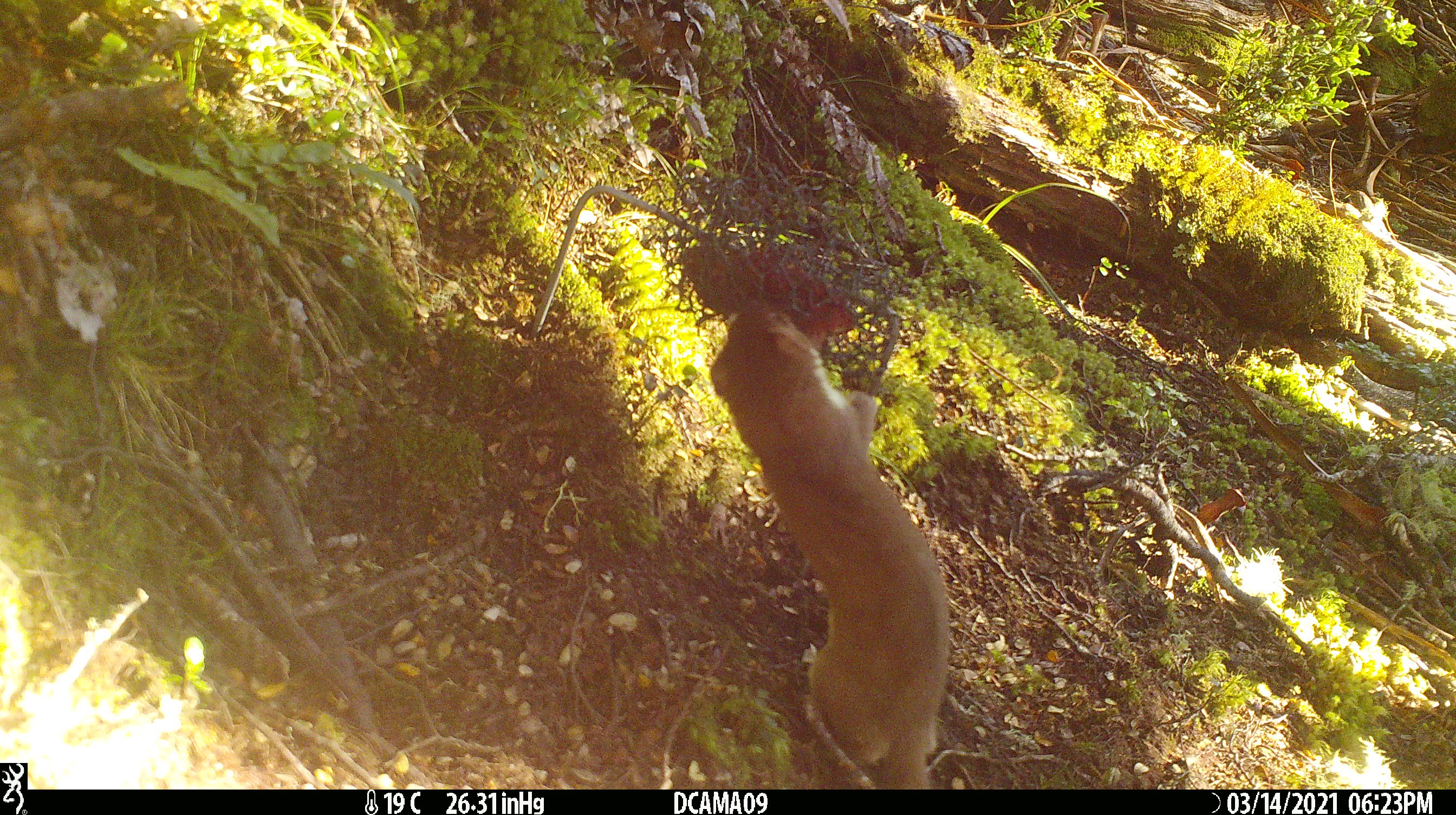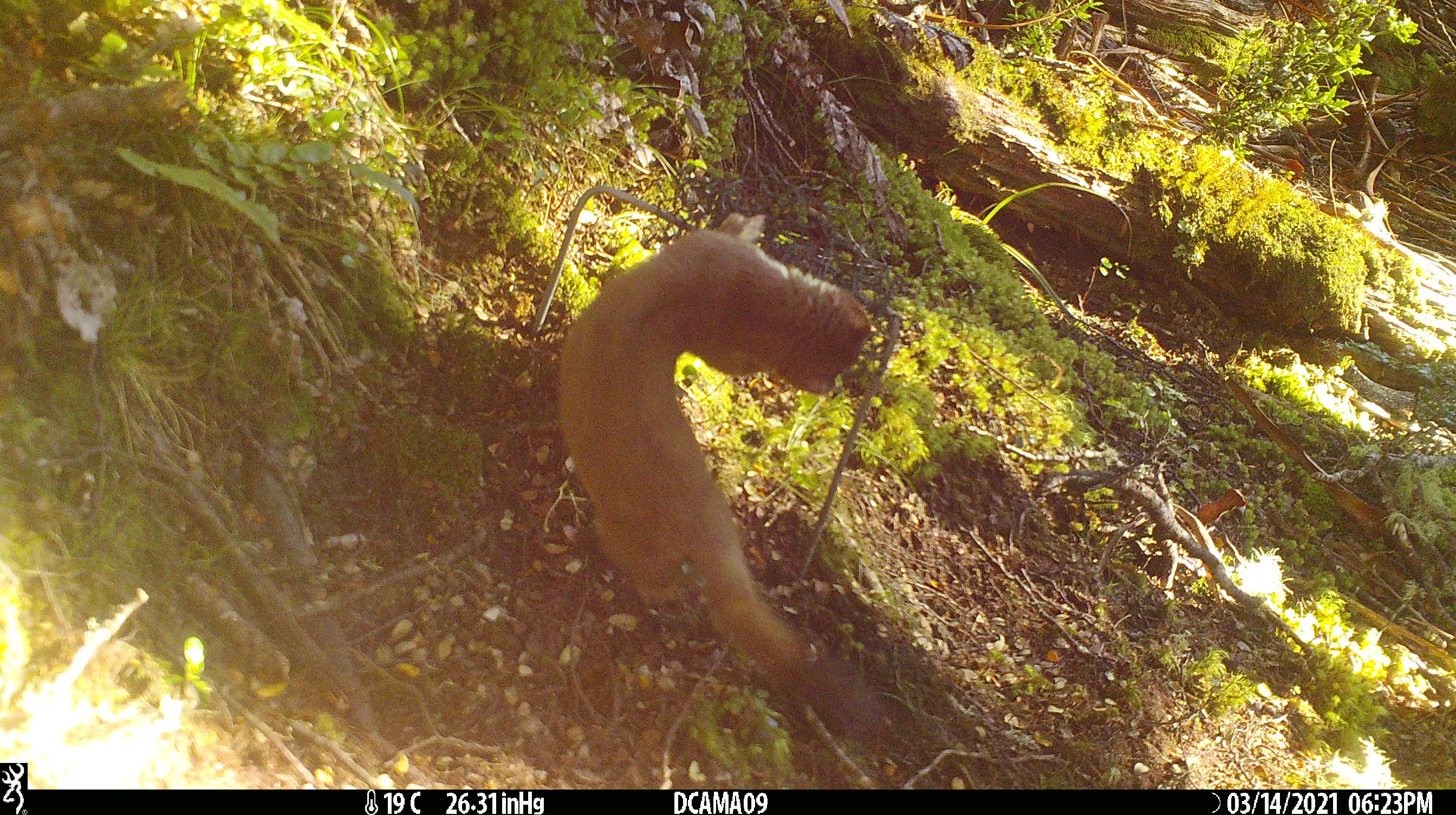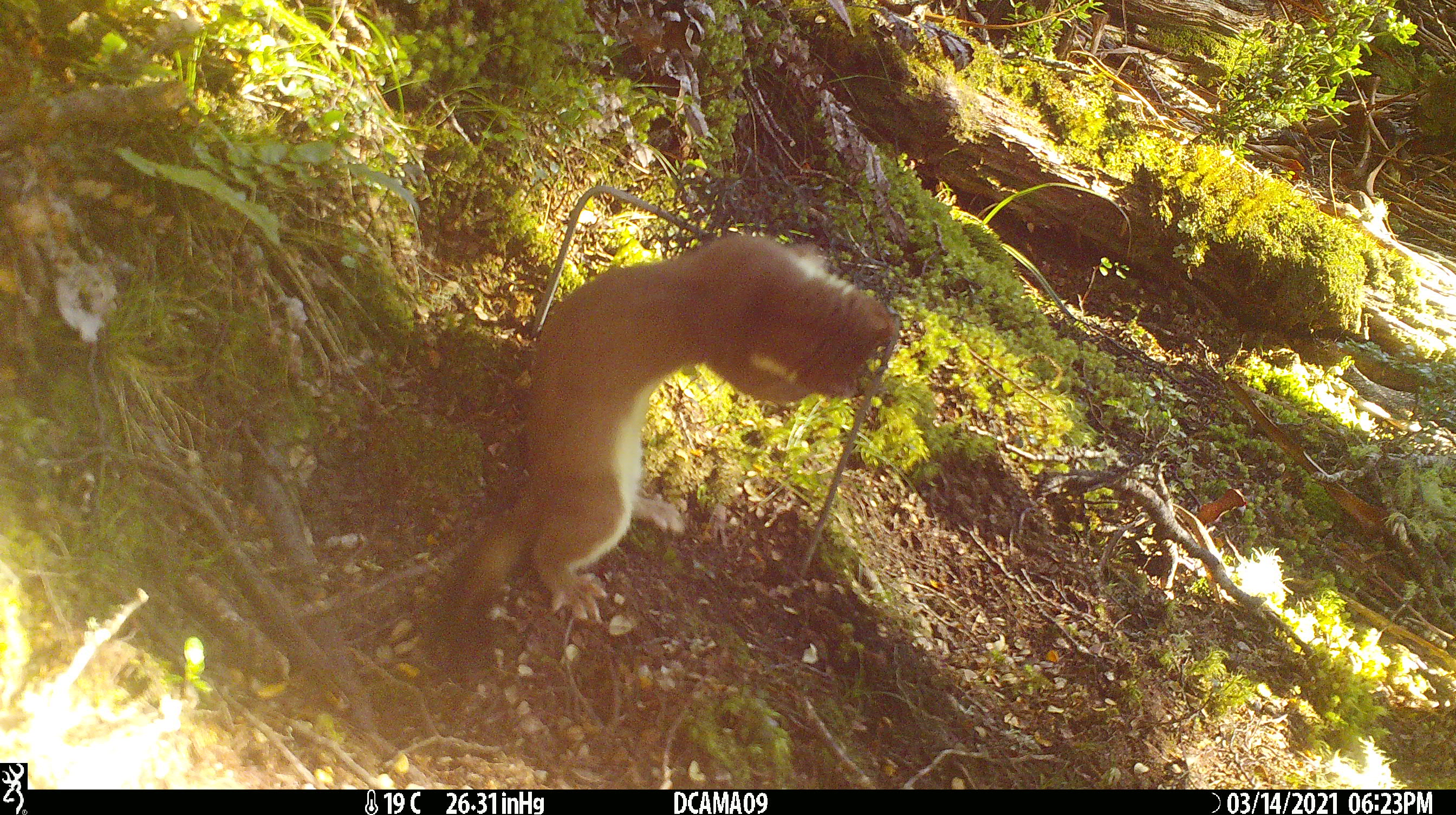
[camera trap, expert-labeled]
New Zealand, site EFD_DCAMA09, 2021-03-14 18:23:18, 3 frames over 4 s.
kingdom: Animalia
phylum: Chordata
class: Mammalia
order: Carnivora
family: Mustelidae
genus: Mustela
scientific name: Mustela erminea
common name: stoat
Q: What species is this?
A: Stoat (Mustela erminea).